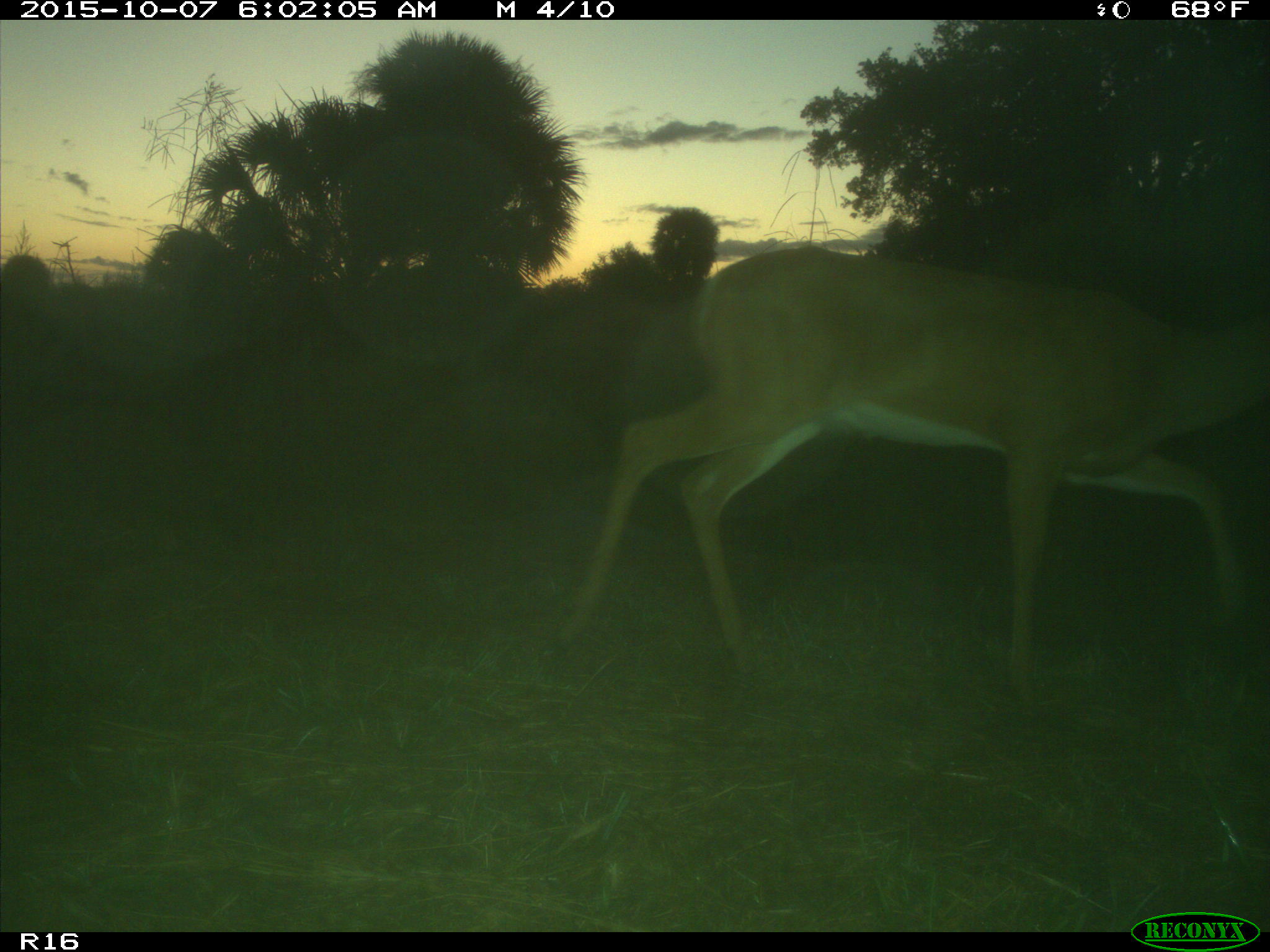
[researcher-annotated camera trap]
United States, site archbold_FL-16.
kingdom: Animalia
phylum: Chordata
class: Mammalia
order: Artiodactyla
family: Cervidae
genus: Odocoileus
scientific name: Odocoileus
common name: deer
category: unidentified deer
Unidentified deer (deer) (Odocoileus).